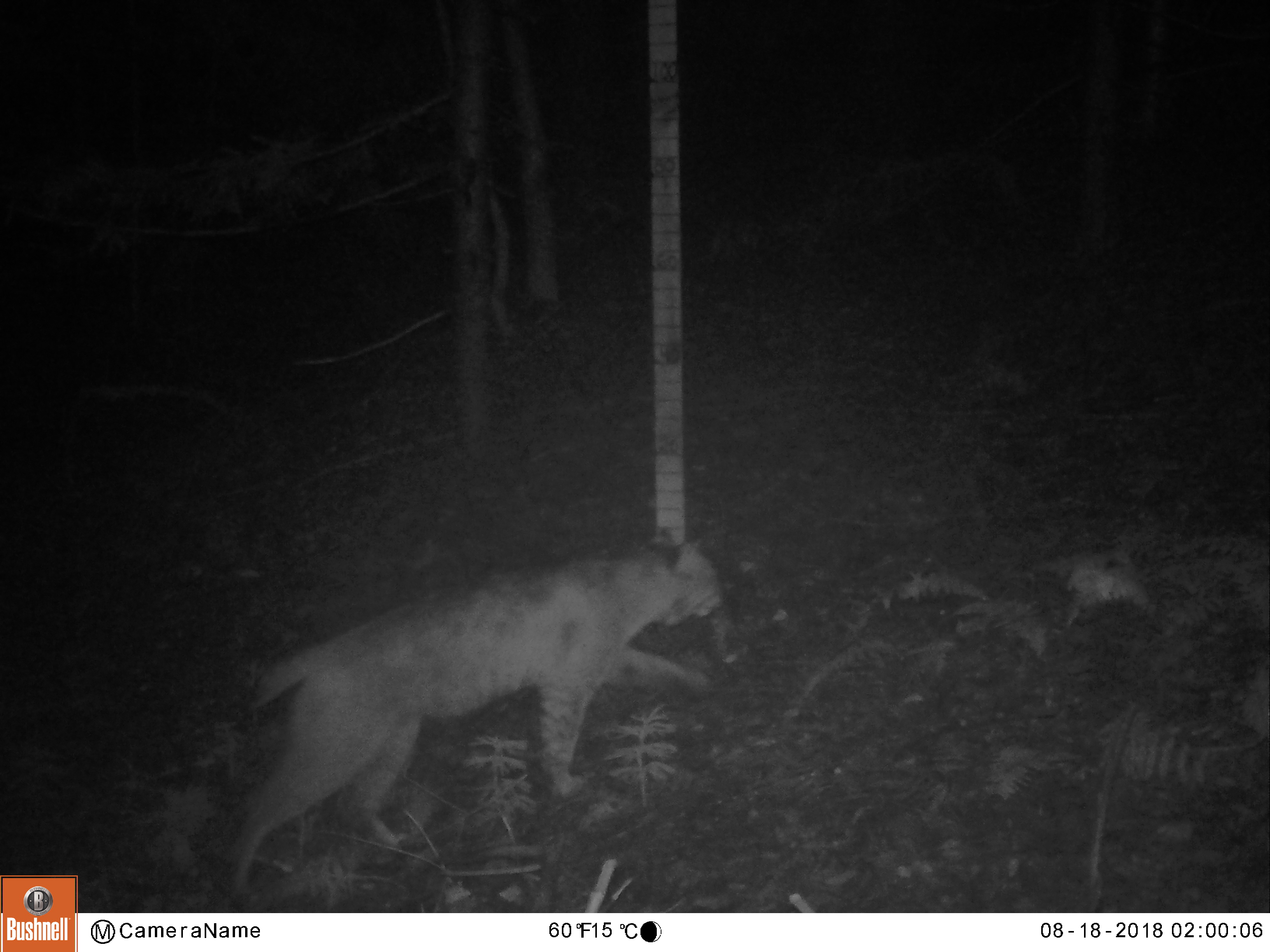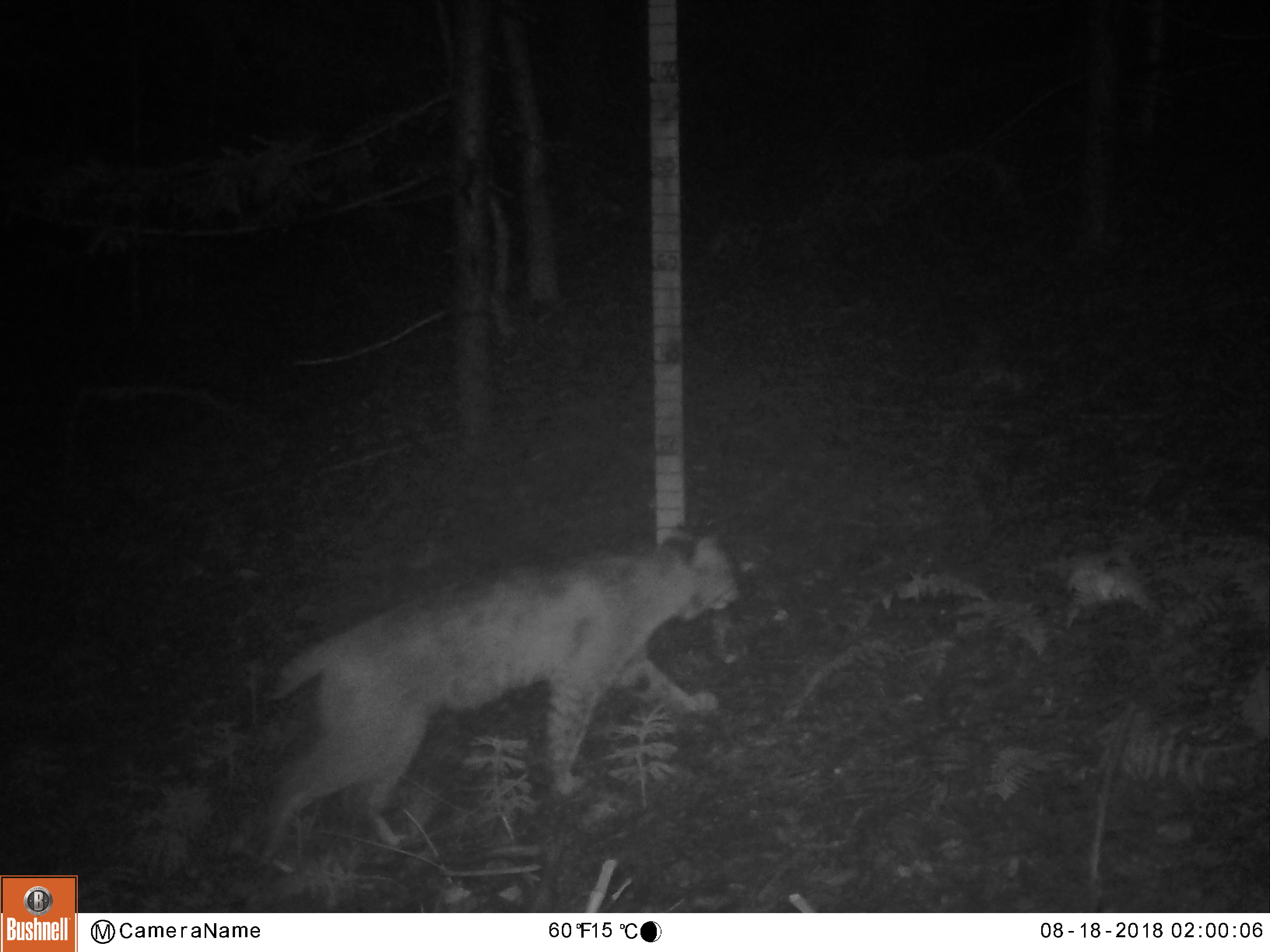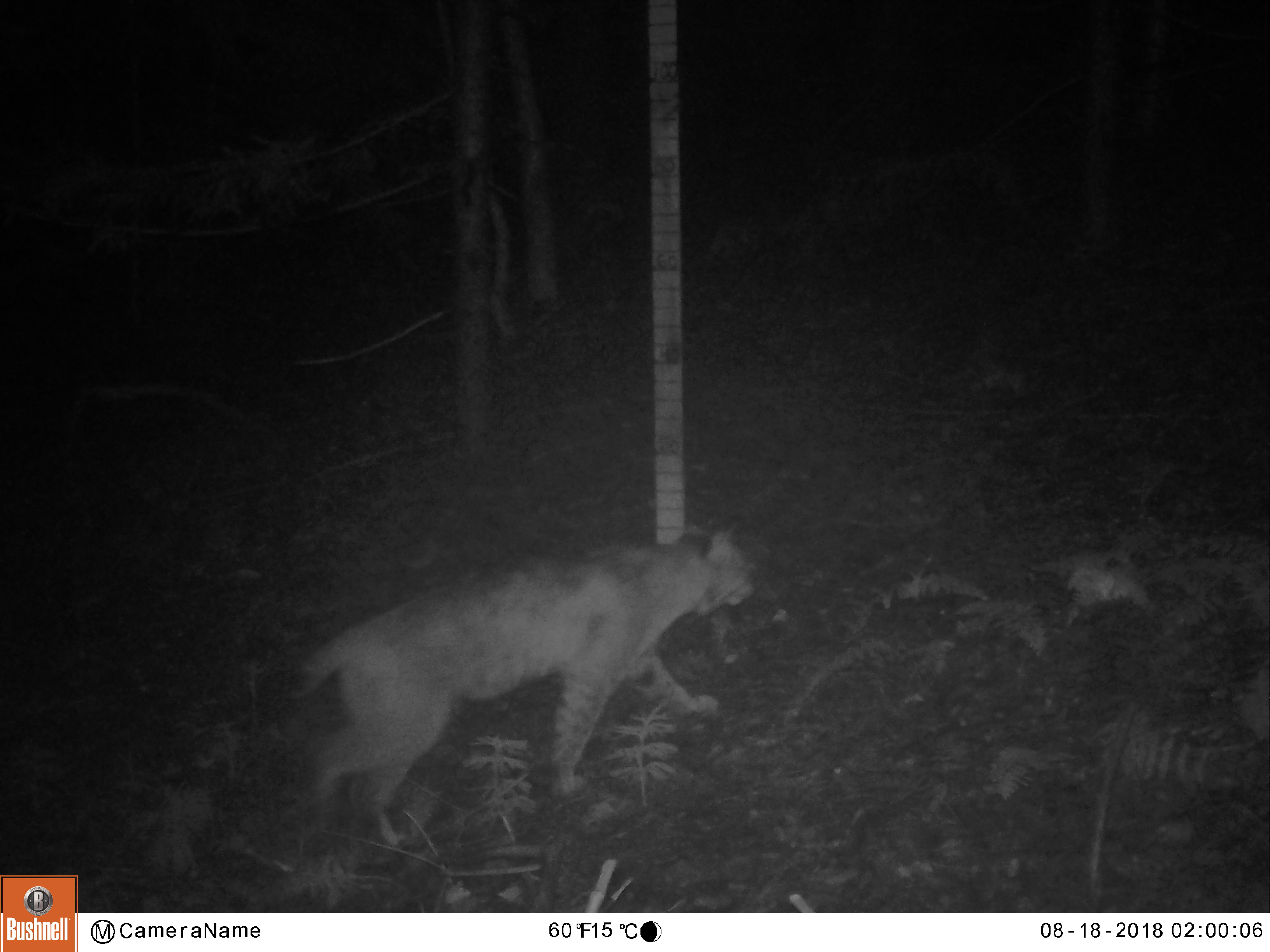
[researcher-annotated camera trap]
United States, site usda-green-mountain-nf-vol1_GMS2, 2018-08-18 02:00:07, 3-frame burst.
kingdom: Animalia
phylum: Chordata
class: Mammalia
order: Carnivora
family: Felidae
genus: Lynx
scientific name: Lynx rufus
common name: bobcat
Bobcat (Lynx rufus).